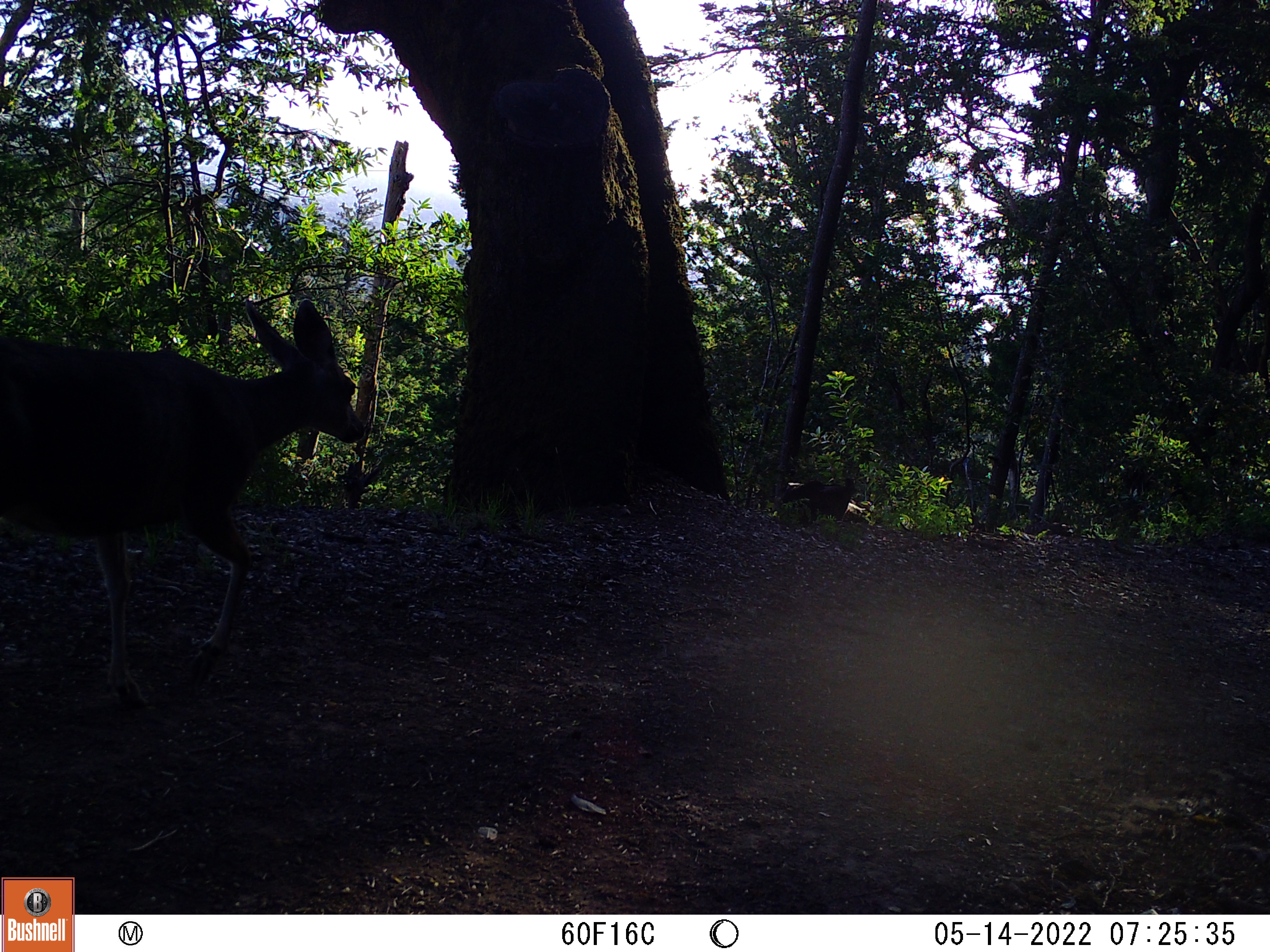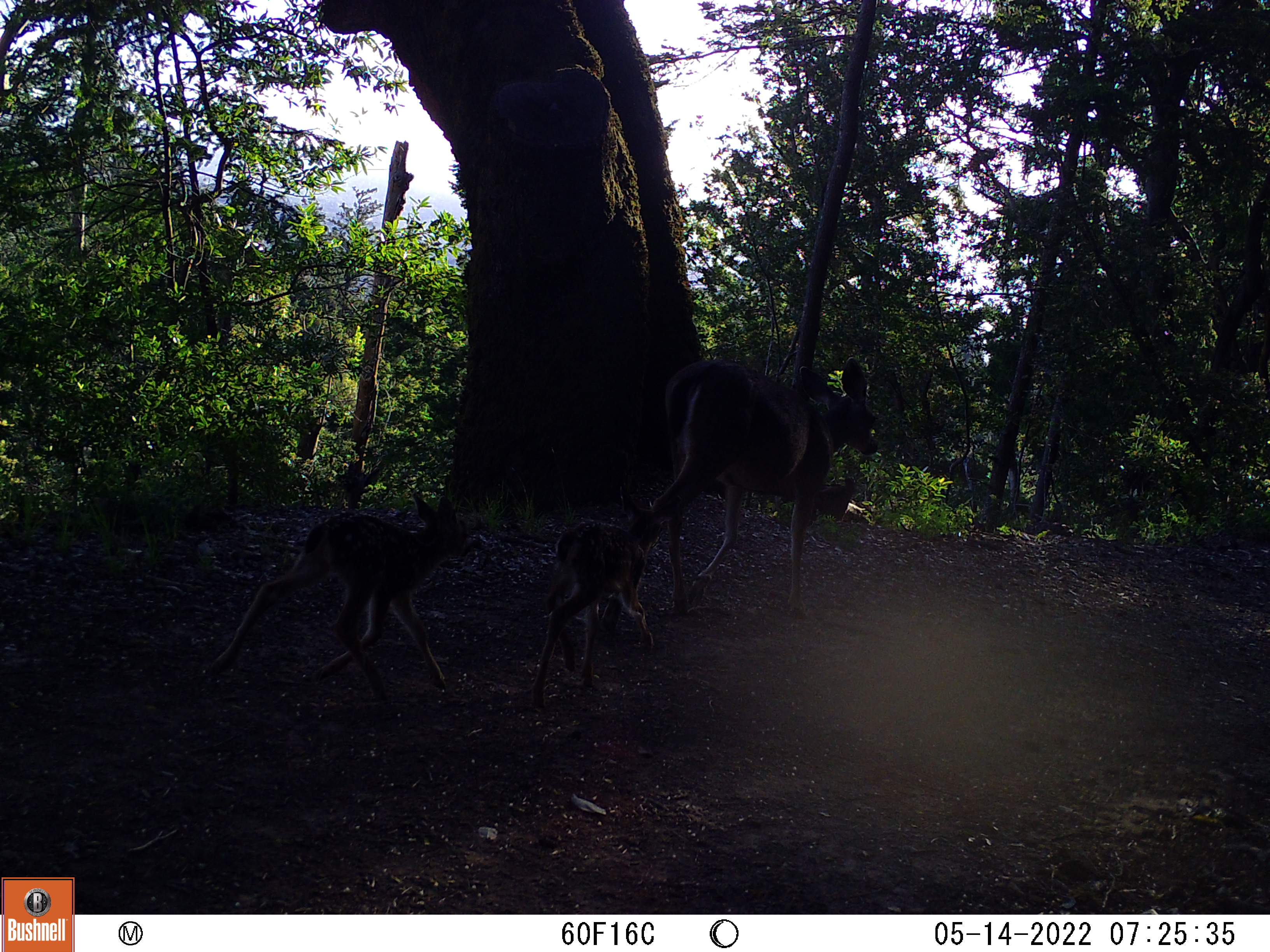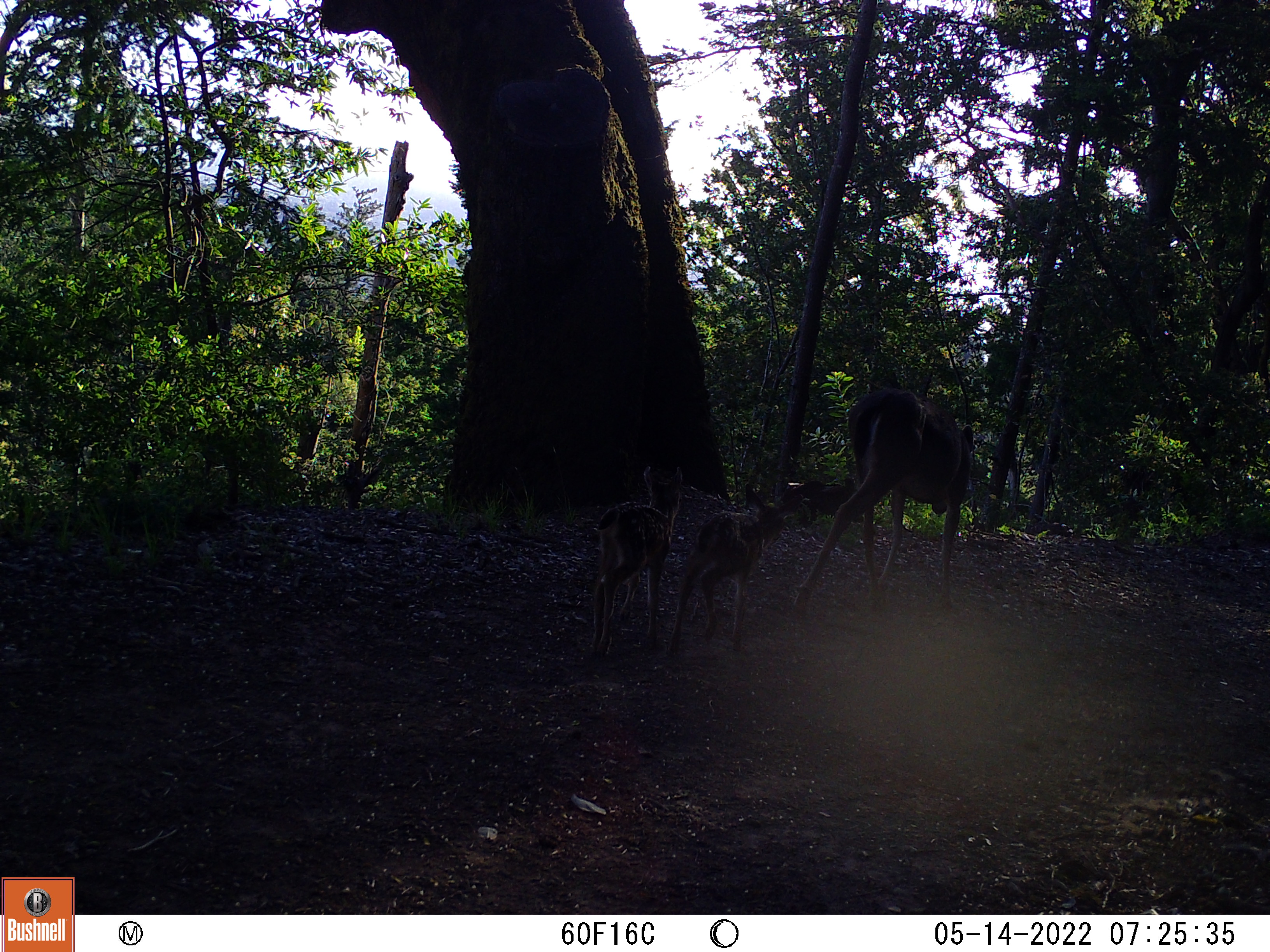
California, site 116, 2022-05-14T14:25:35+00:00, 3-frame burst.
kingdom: Animalia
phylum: Chordata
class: Mammalia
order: Artiodactyla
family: Cervidae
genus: Odocoileus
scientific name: Odocoileus hemionus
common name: mule deer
Mule deer (Odocoileus hemionus).